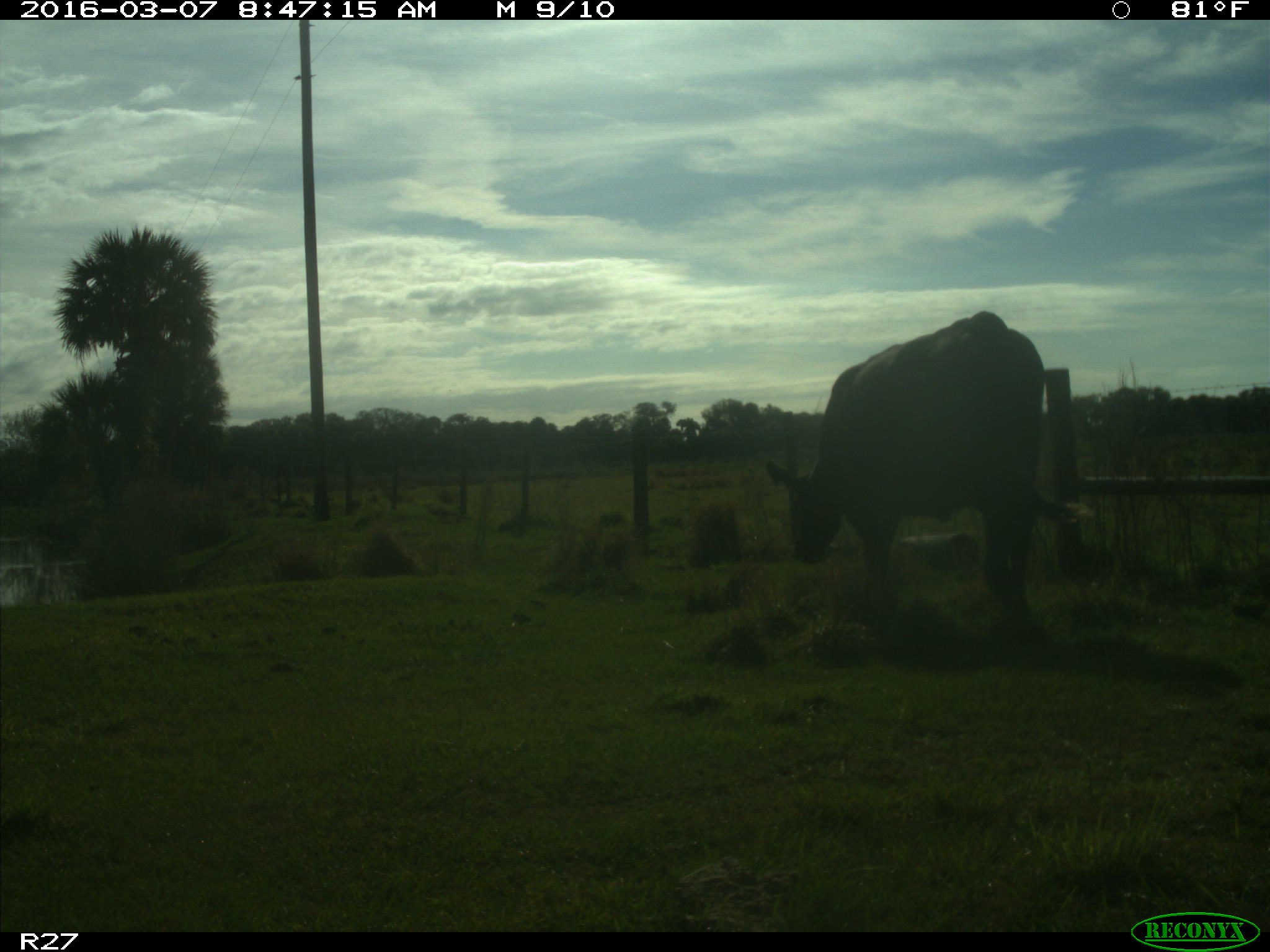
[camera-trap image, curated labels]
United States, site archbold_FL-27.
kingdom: Animalia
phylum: Chordata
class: Mammalia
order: Artiodactyla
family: Bovidae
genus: Bos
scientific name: Bos taurus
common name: domestic cow